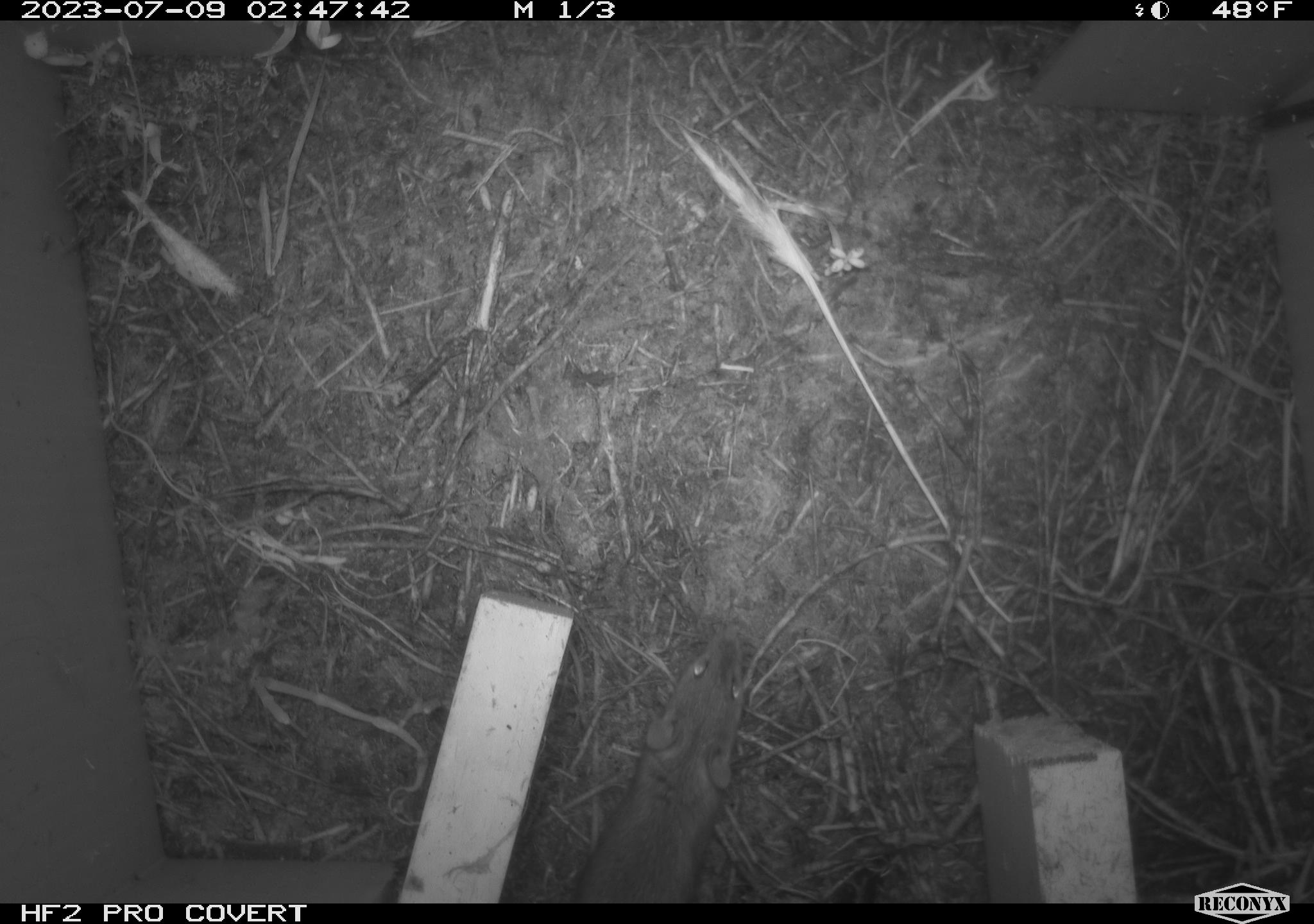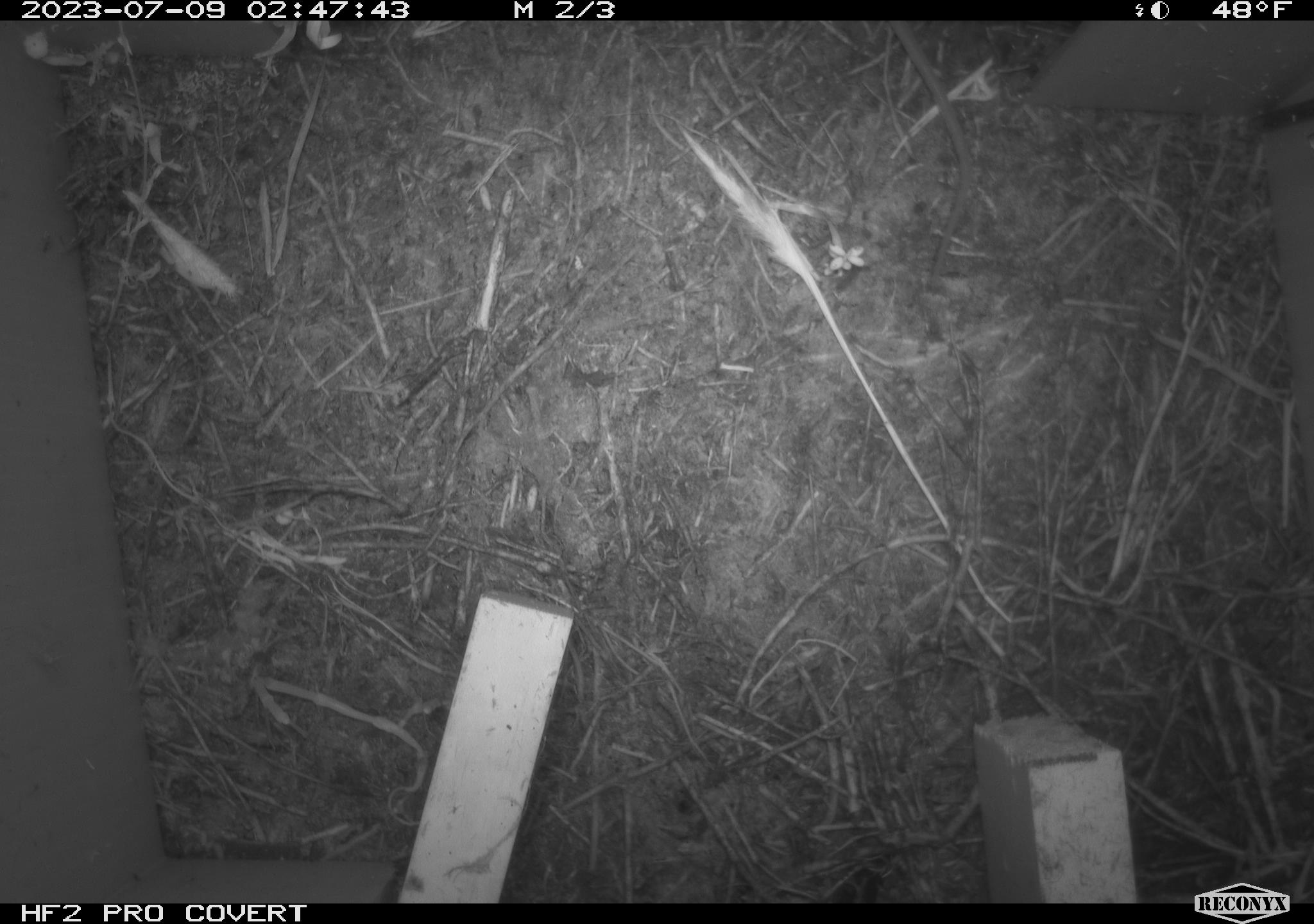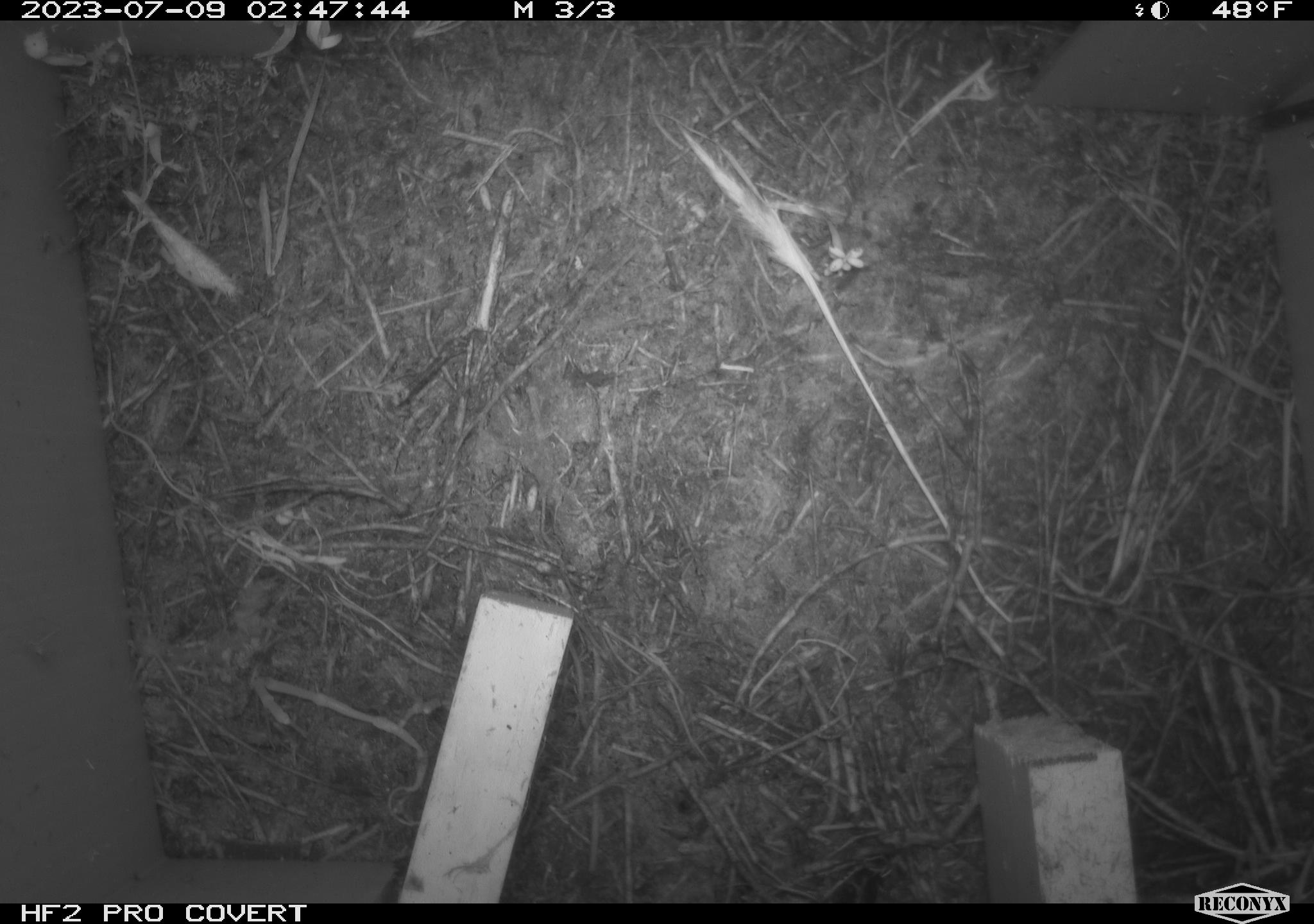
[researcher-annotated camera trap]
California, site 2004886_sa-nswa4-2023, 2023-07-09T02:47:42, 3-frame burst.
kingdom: Animalia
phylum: Chordata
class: Mammalia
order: Rodentia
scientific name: Rodentia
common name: mouse species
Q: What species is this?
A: Mouse species (Rodentia).